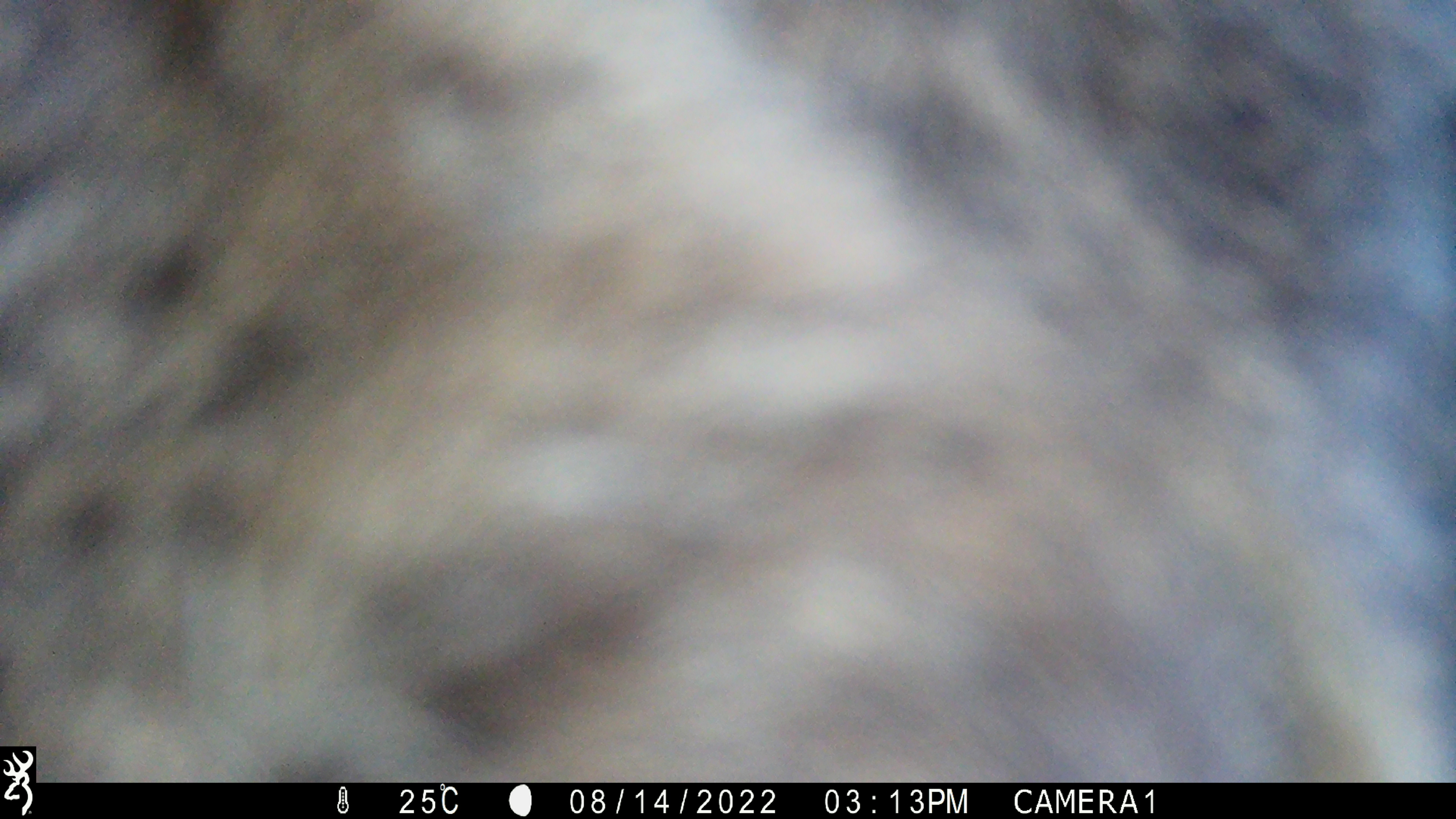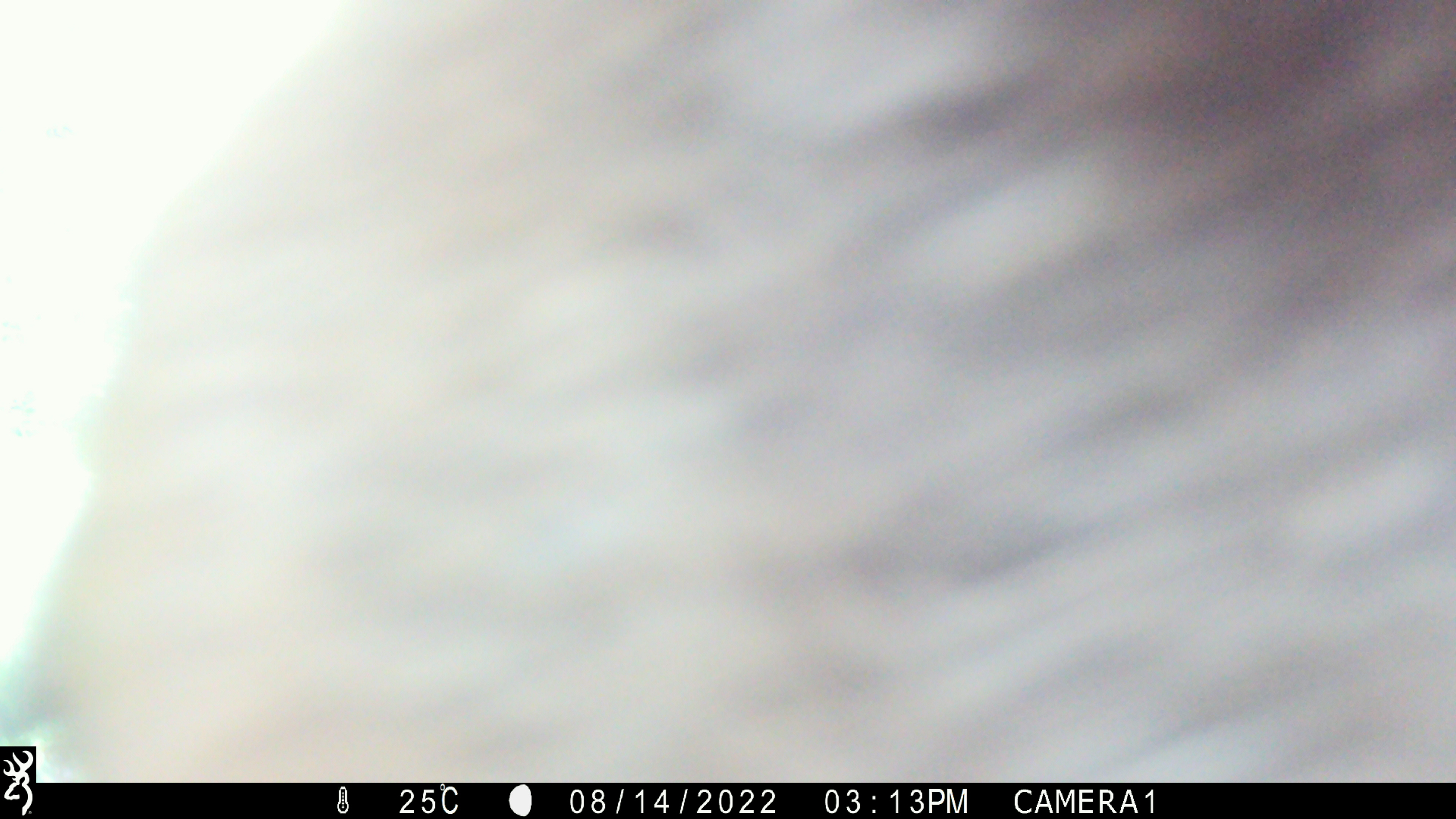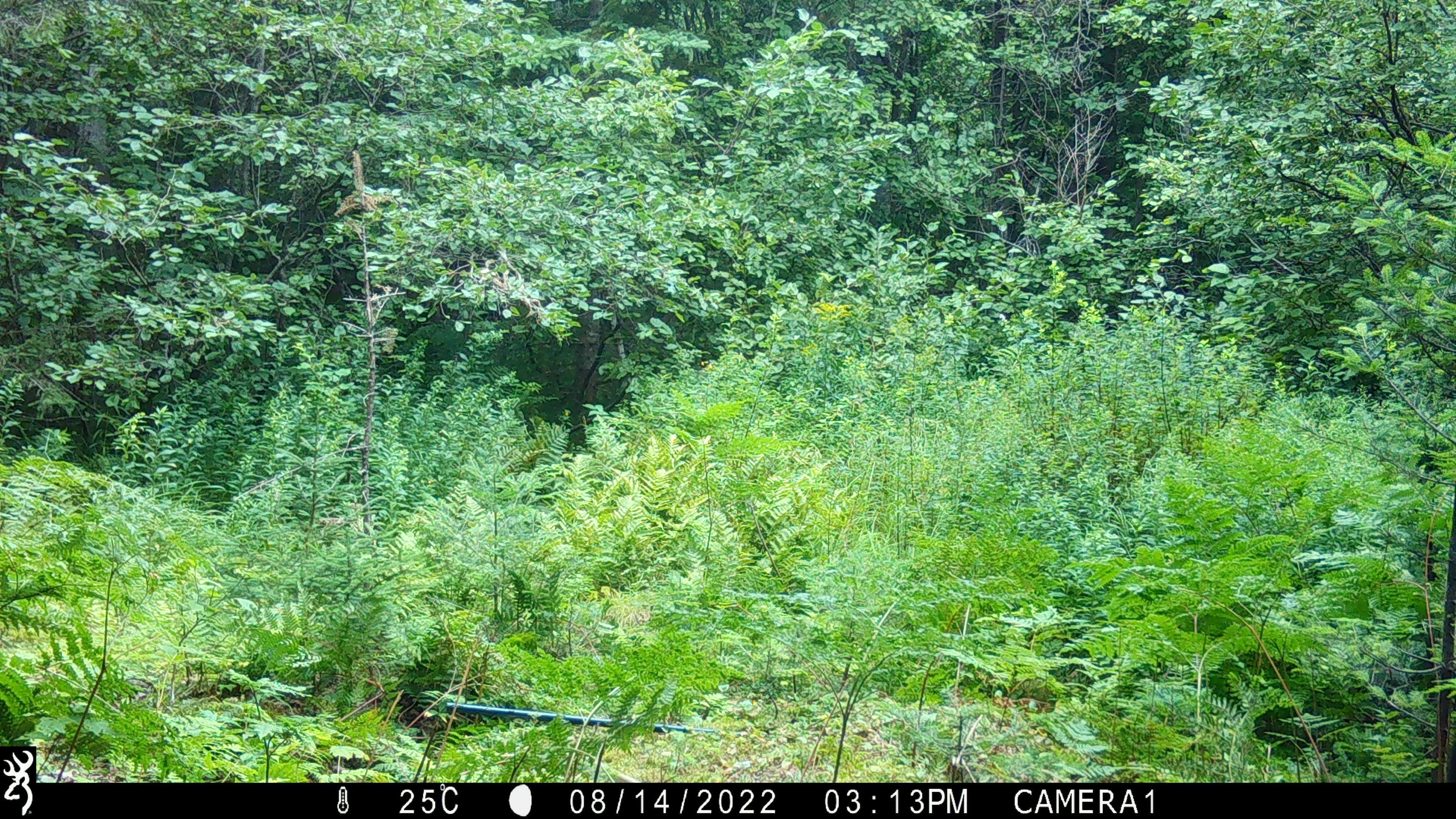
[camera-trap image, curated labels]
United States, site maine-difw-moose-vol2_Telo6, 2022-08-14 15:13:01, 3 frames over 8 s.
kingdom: Animalia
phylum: Chordata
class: Mammalia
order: Artiodactyla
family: Cervidae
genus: Alces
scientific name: Alces alces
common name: moose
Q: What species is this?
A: Moose (Alces alces).